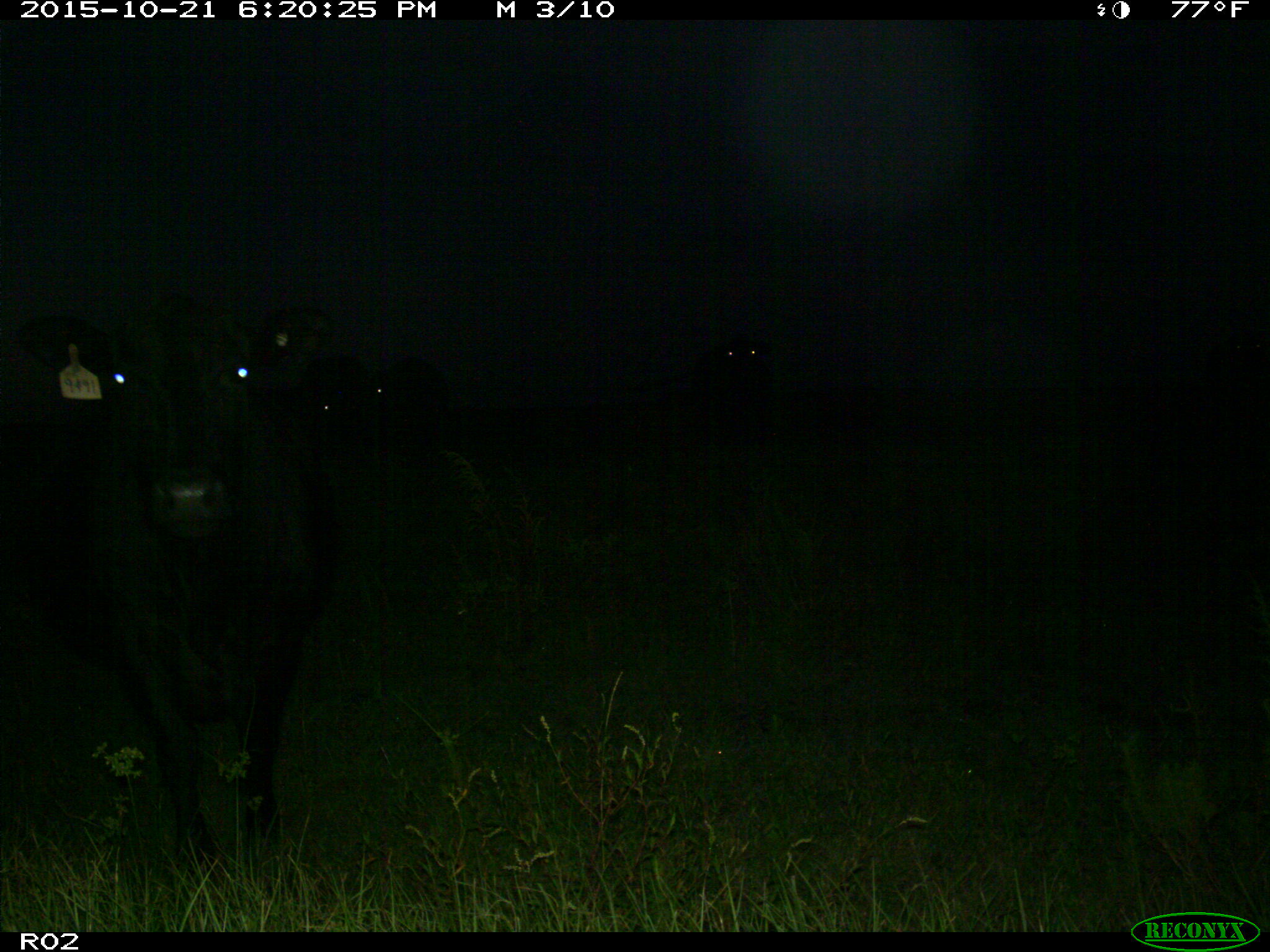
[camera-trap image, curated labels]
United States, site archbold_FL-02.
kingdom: Animalia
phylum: Chordata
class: Mammalia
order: Artiodactyla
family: Bovidae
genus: Bos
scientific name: Bos taurus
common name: domestic cow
Bos taurus (domestic cow).